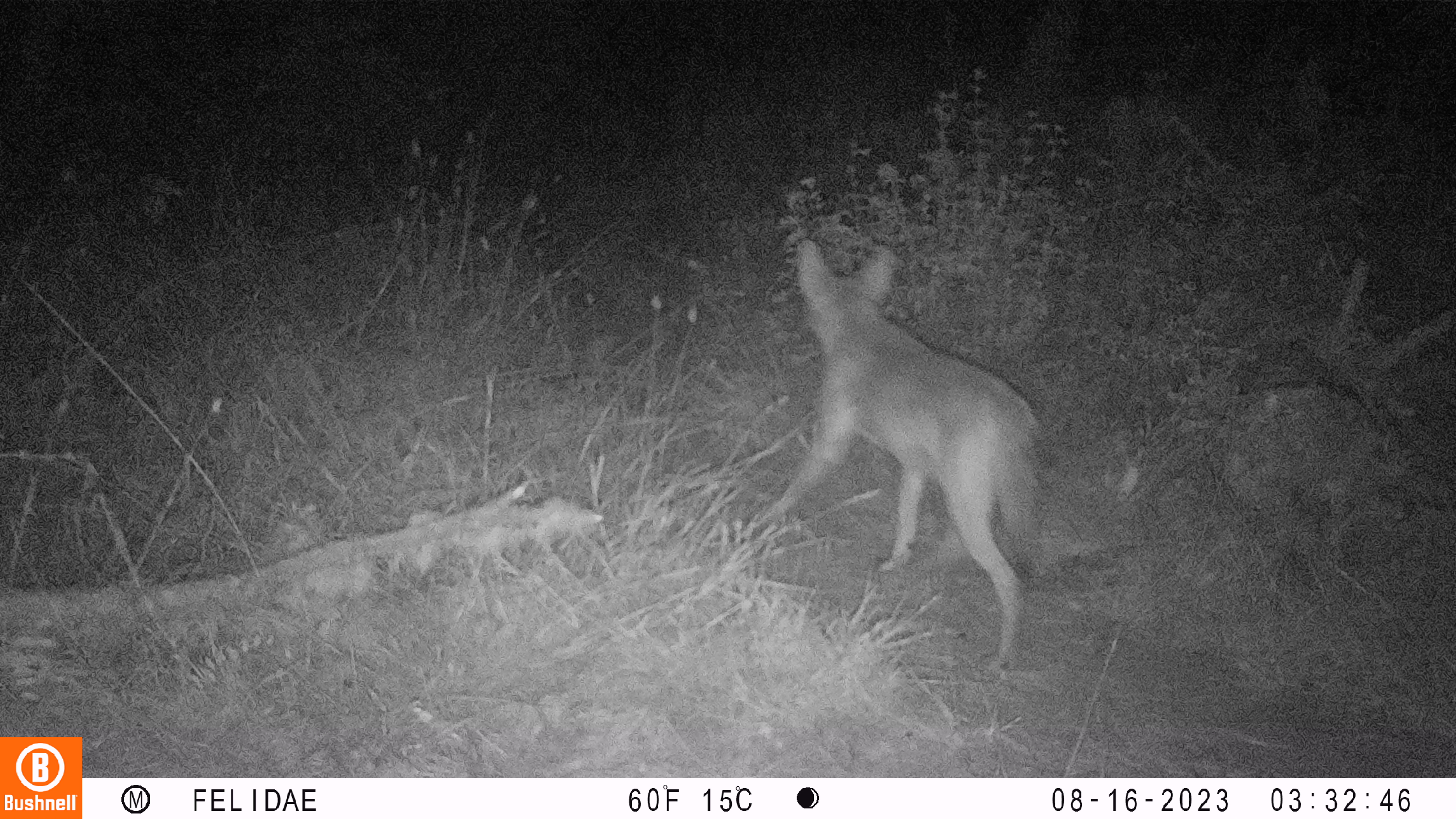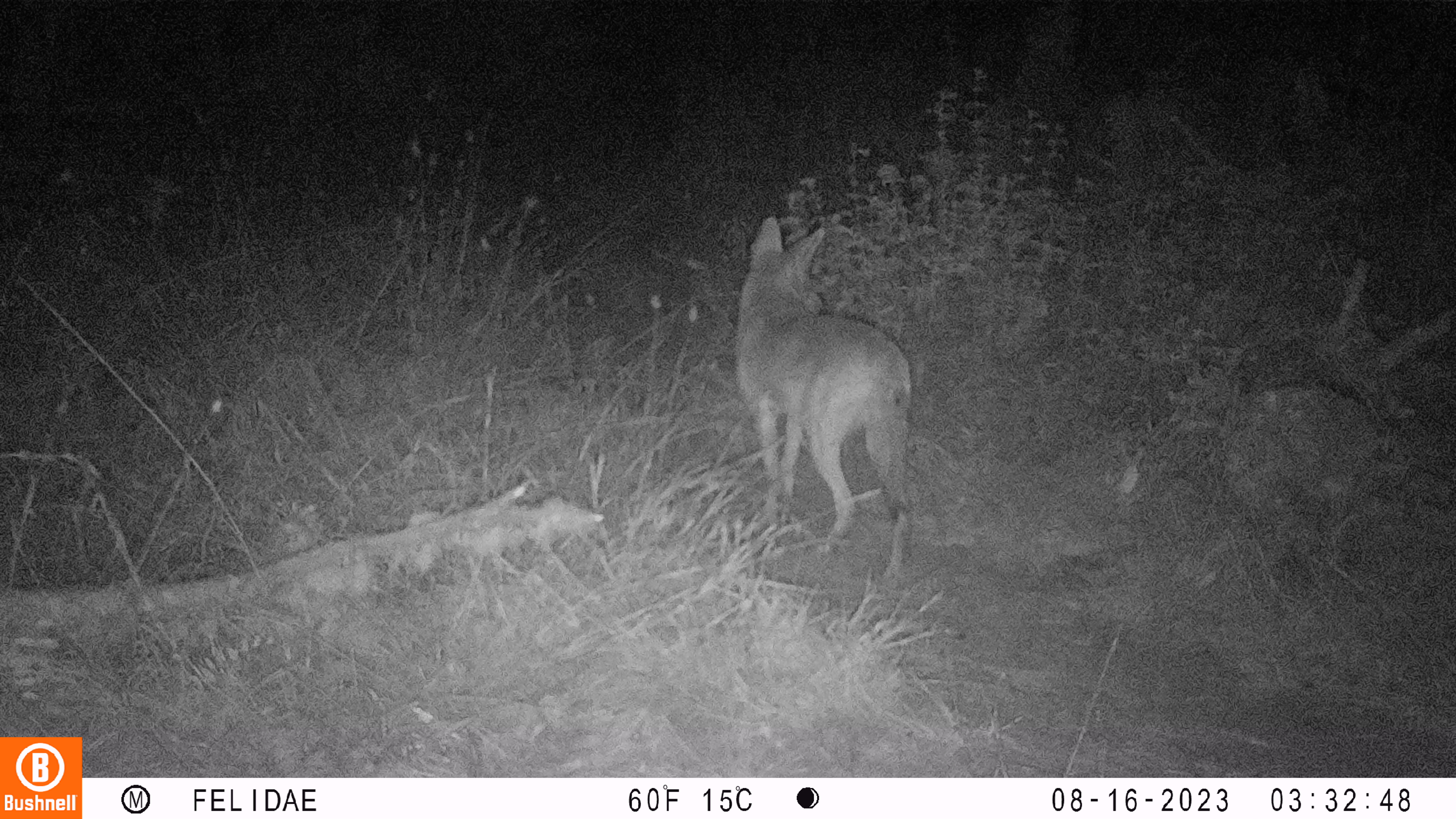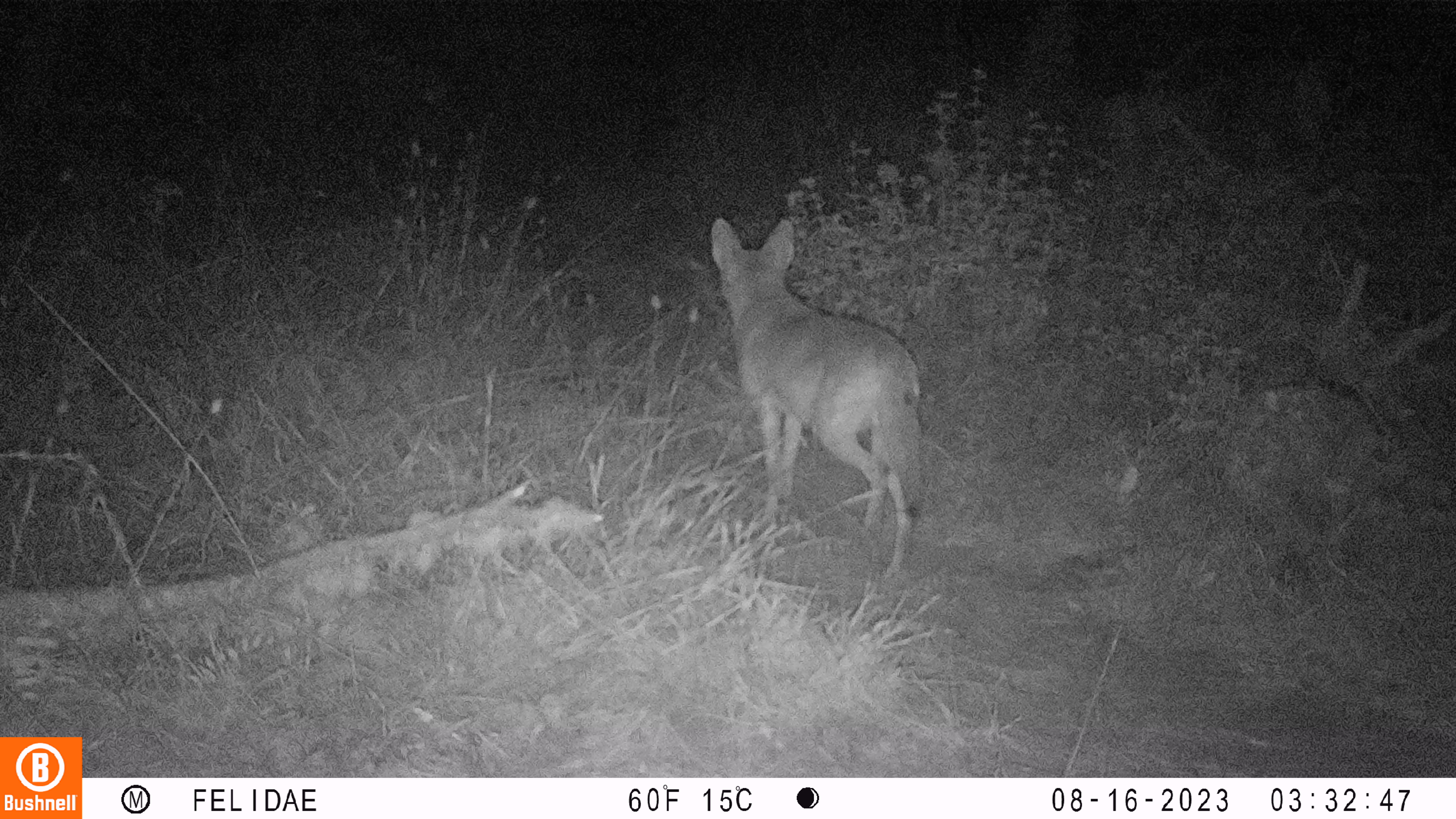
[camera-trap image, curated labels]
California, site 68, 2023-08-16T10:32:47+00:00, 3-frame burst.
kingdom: Animalia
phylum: Chordata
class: Mammalia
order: Carnivora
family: Canidae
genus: Canis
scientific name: Canis latrans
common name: coyote